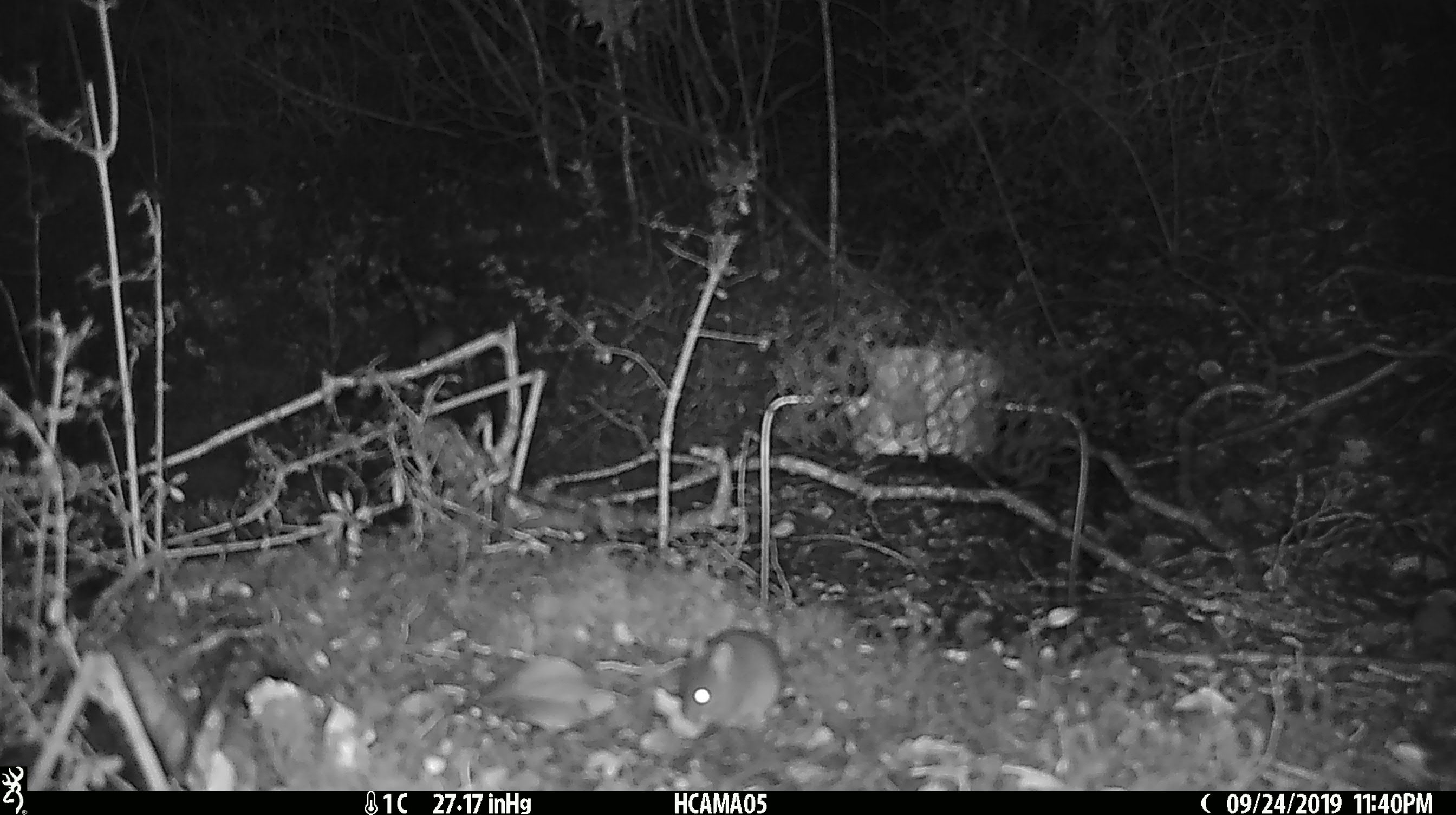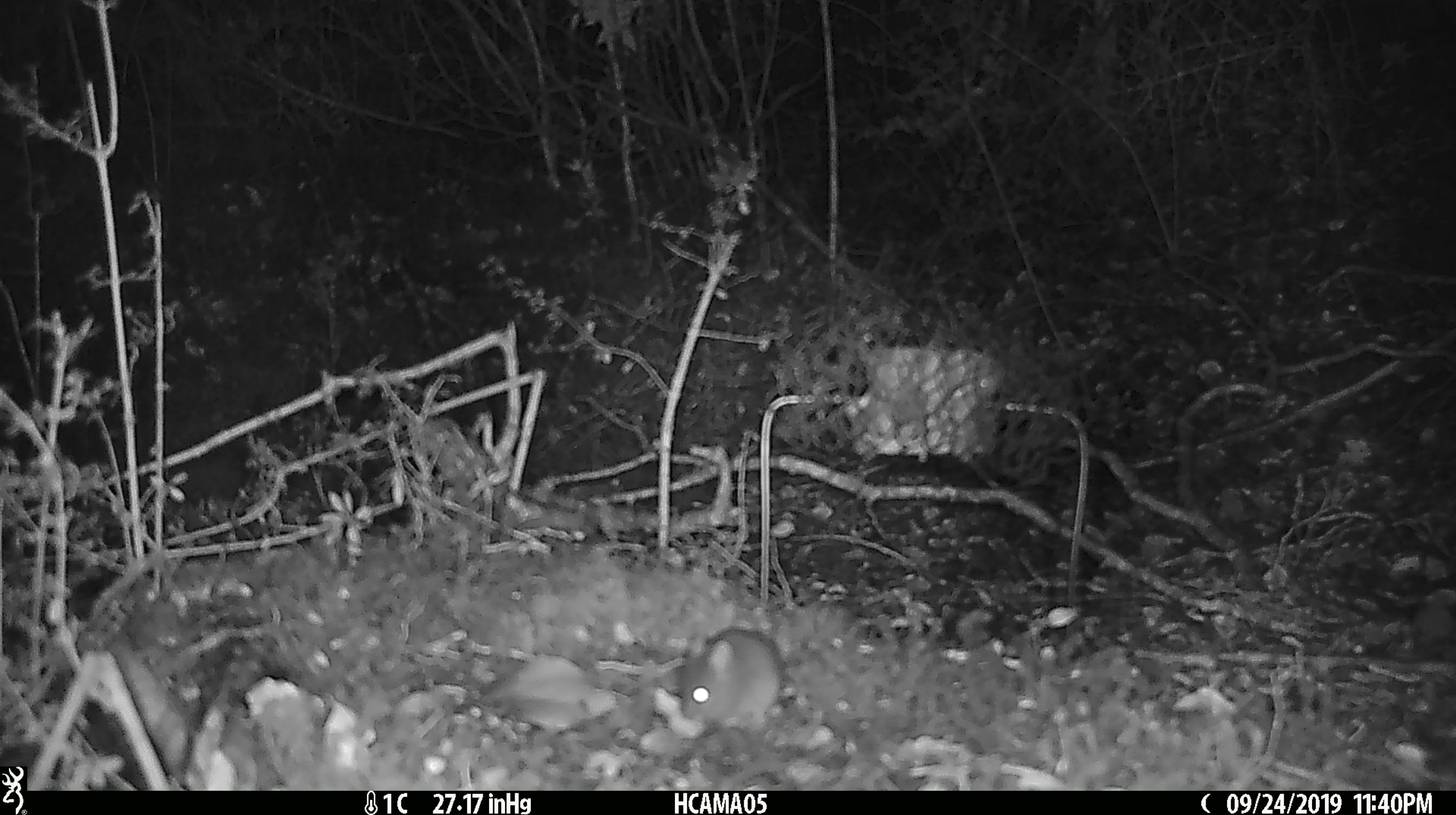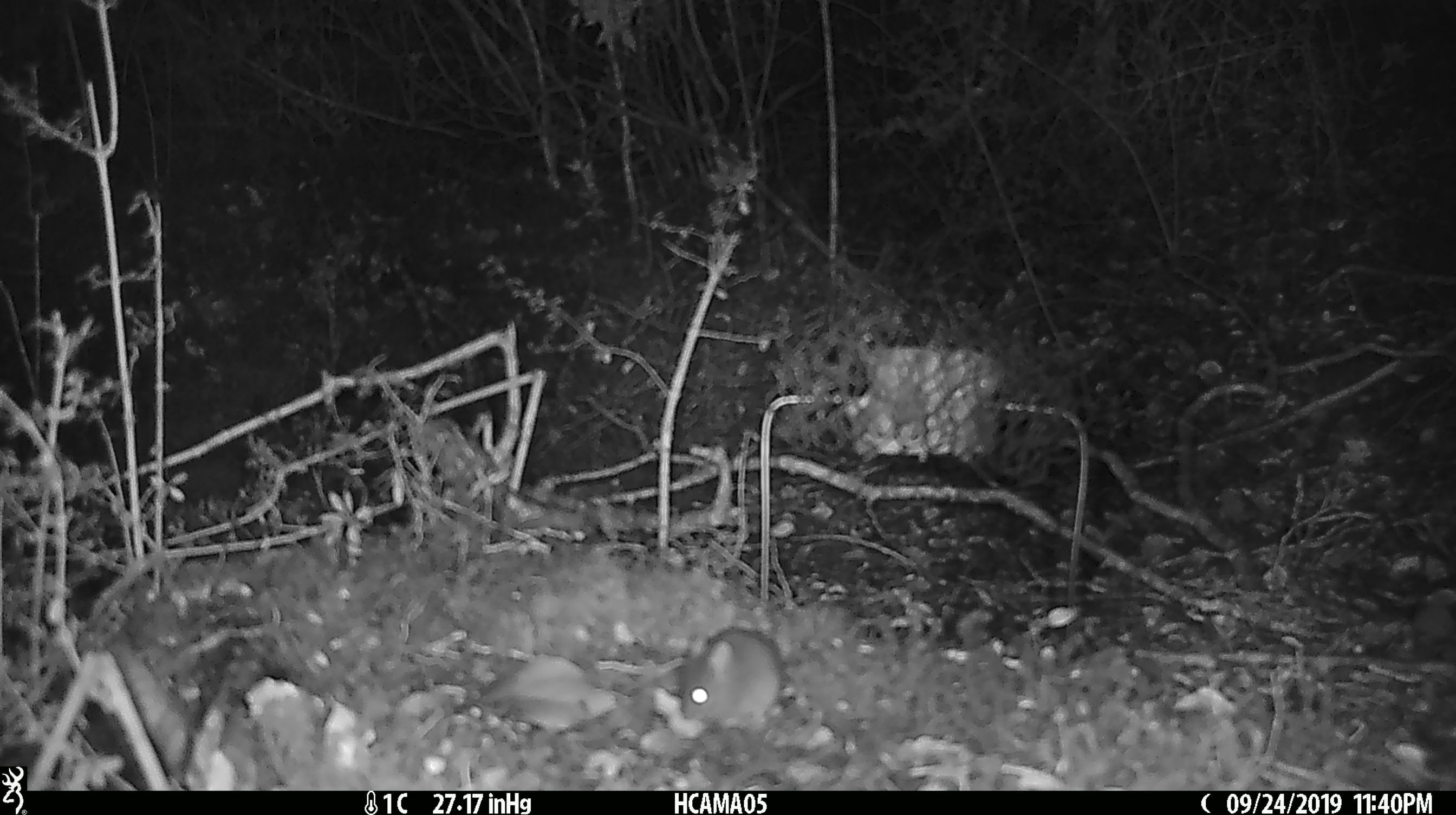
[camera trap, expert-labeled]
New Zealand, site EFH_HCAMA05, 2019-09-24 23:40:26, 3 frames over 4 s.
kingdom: Animalia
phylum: Chordata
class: Mammalia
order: Rodentia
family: Muridae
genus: Mus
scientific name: Mus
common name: mouse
Mouse (Mus).